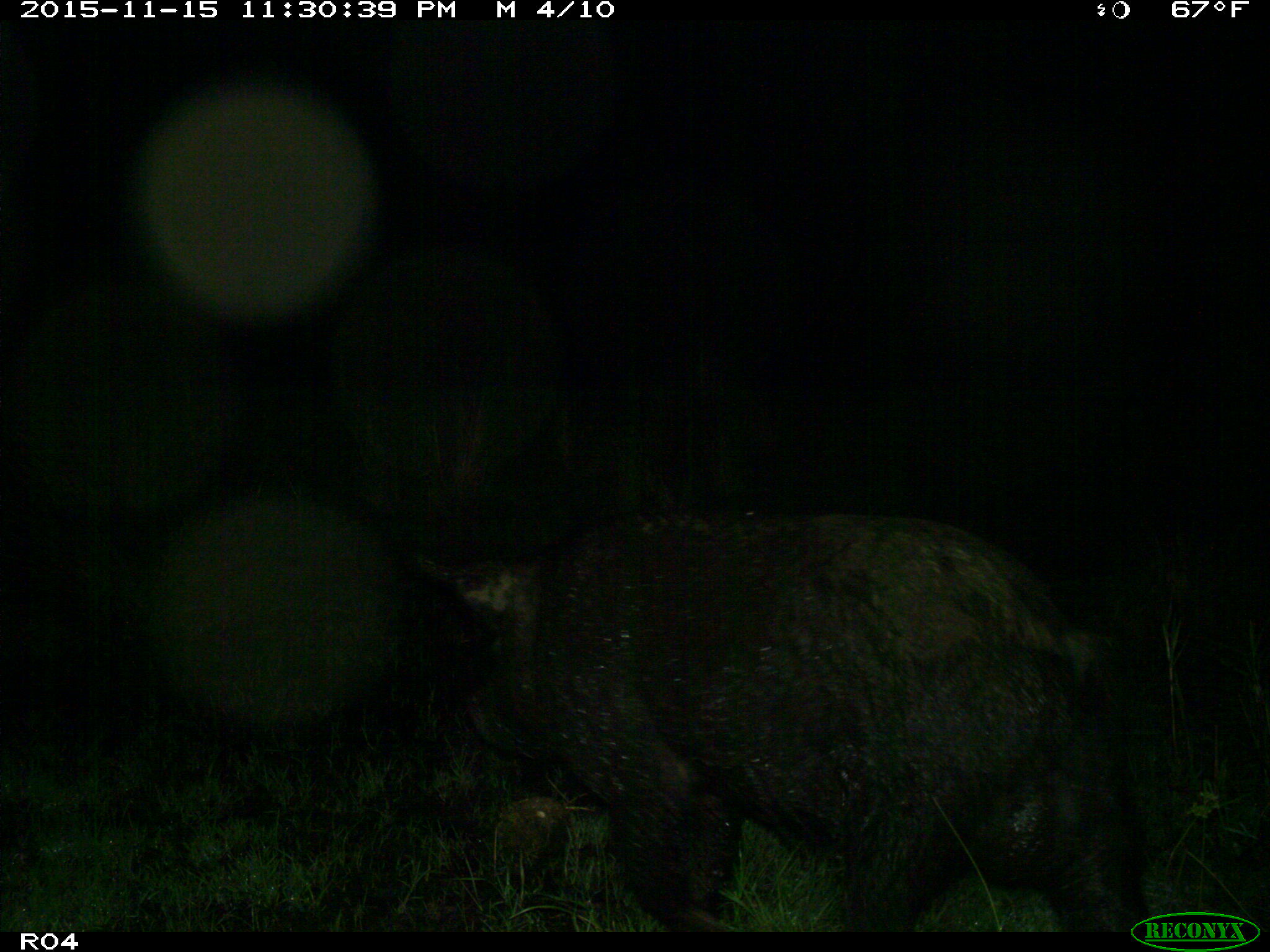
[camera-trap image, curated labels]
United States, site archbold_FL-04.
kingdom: Animalia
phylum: Chordata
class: Mammalia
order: Artiodactyla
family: Suidae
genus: Sus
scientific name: Sus scrofa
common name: wild boar